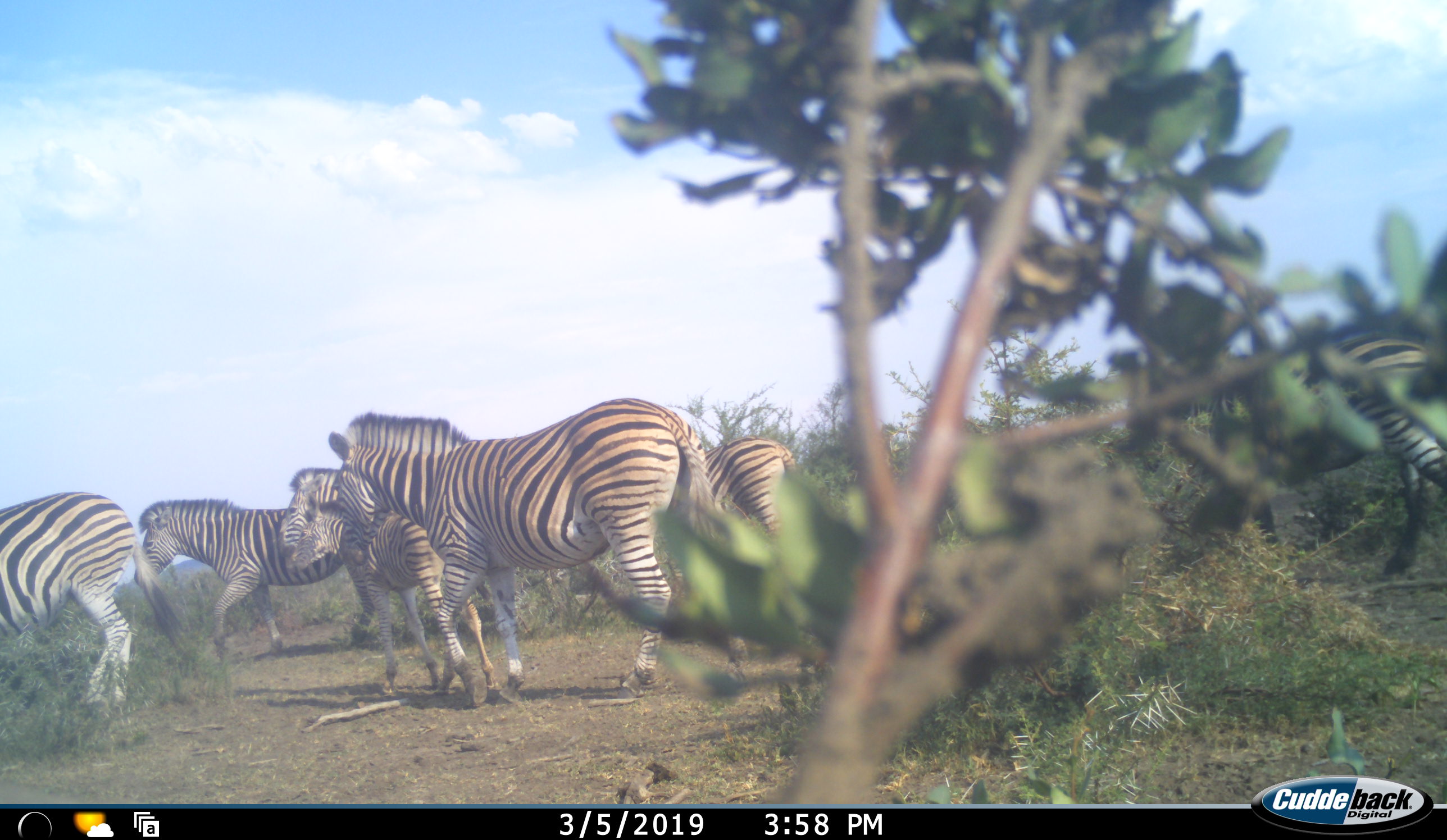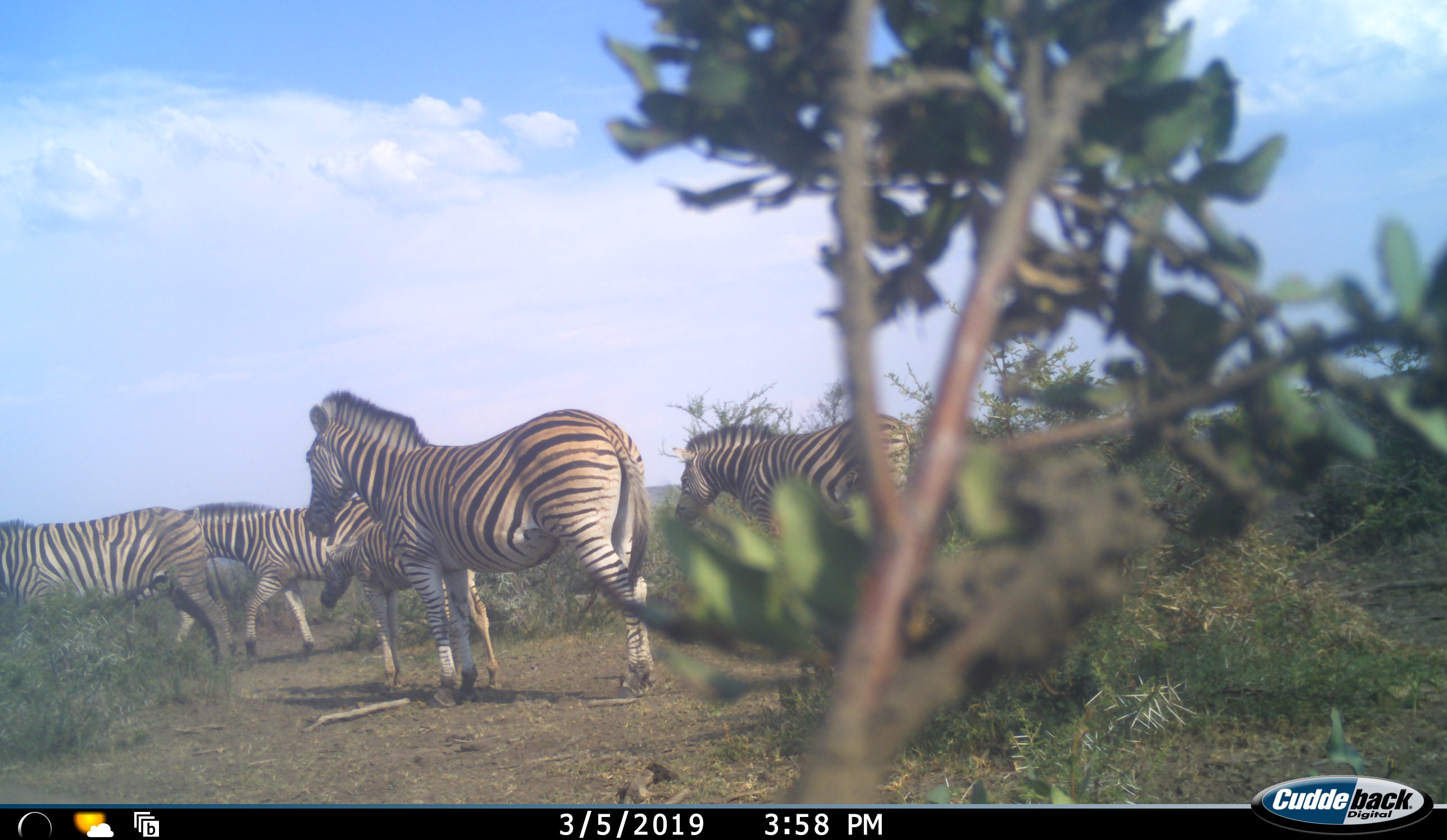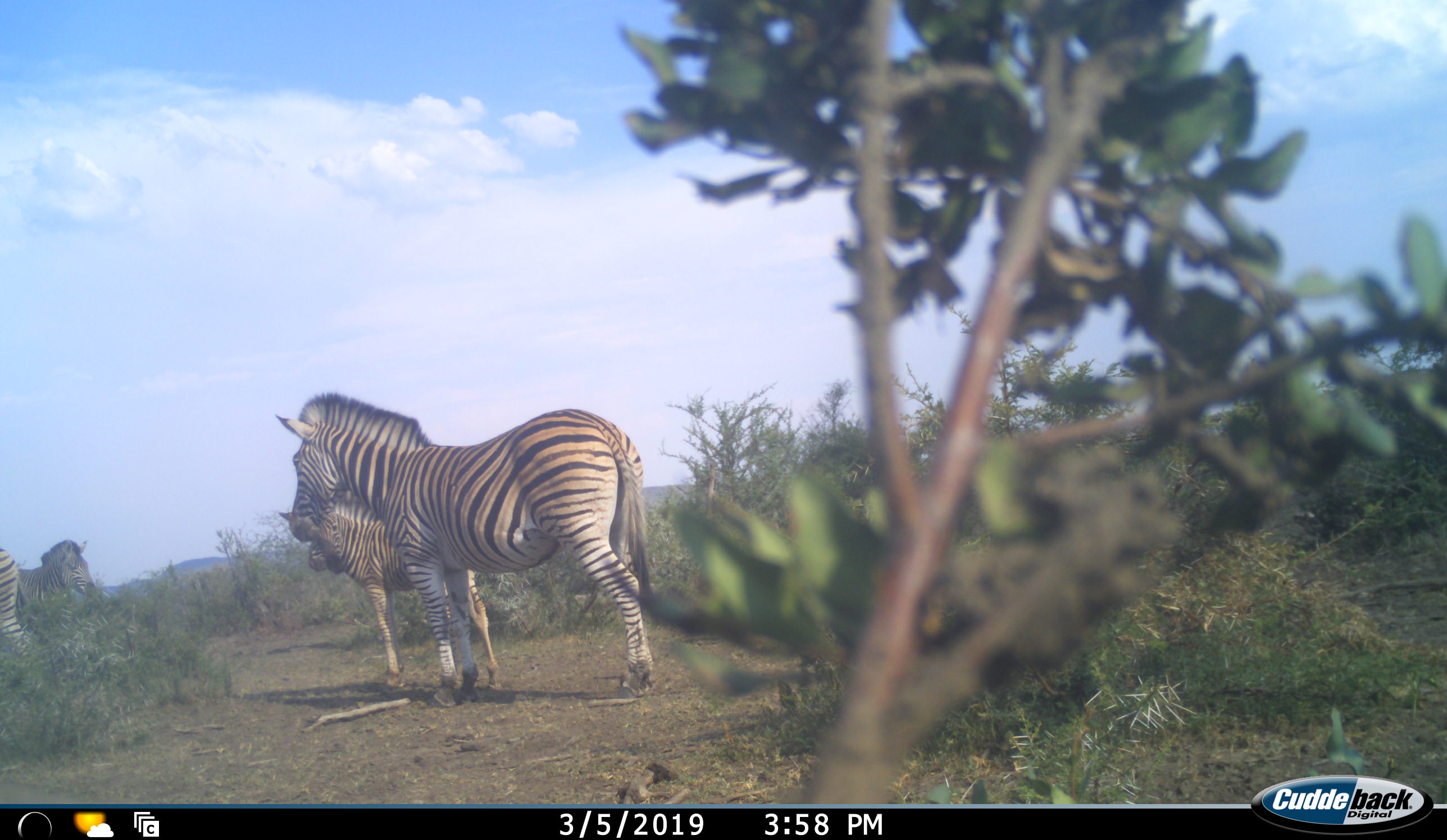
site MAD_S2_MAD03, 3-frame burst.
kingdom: Animalia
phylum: Chordata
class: Mammalia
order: Perissodactyla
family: Equidae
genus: Equus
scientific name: Equus quagga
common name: plains zebra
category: zebraplains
Zebraplains (plains zebra) (Equus quagga), count 7. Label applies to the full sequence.